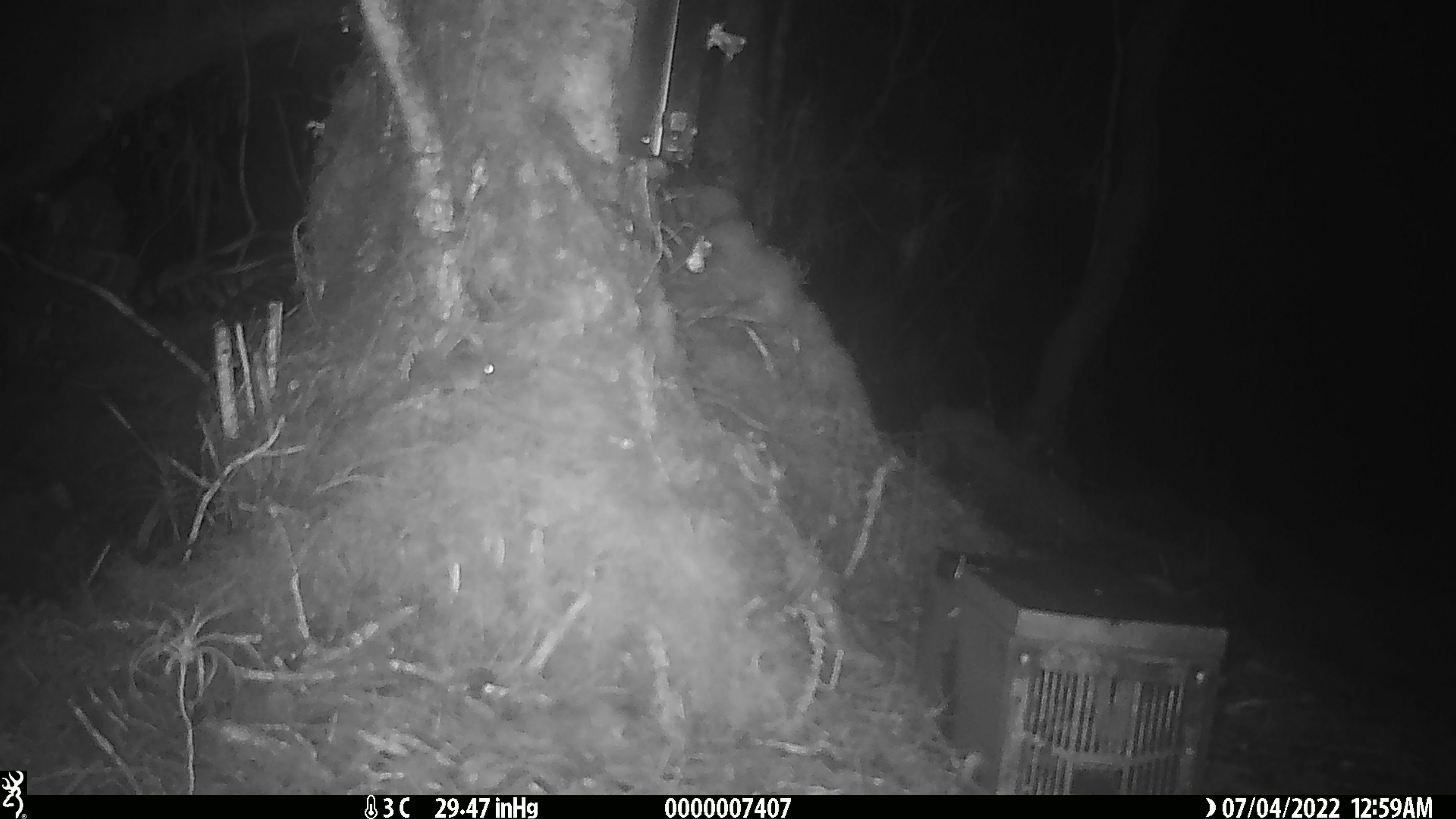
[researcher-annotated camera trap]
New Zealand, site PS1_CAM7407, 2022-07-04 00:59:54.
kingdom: Animalia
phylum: Chordata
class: Mammalia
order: Rodentia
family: Muridae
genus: Mus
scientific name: Mus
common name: mouse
Mouse (Mus).